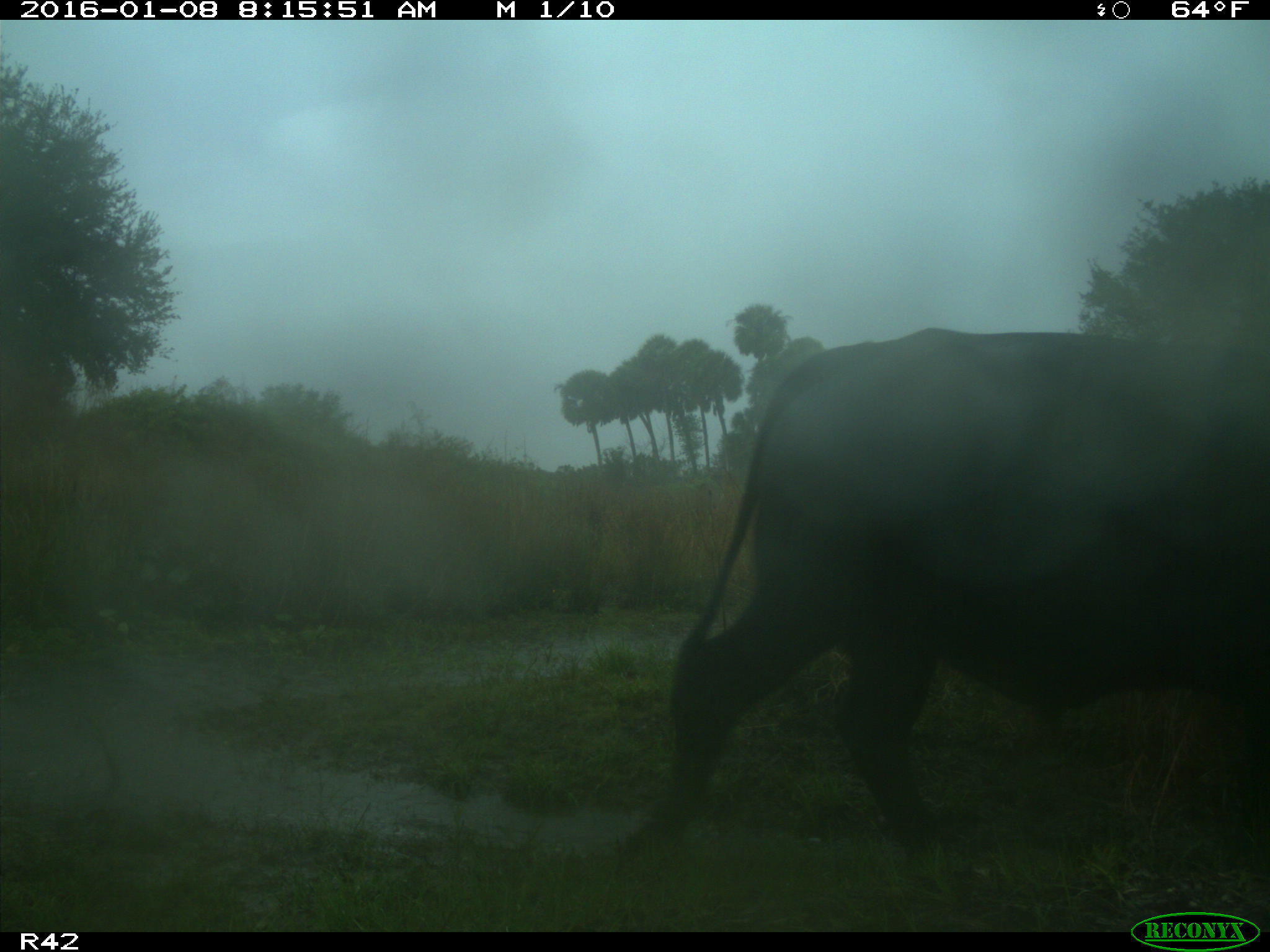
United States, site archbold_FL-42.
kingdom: Animalia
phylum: Chordata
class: Mammalia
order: Artiodactyla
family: Bovidae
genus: Bos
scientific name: Bos taurus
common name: domestic cow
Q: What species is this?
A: Bos taurus (domestic cow).